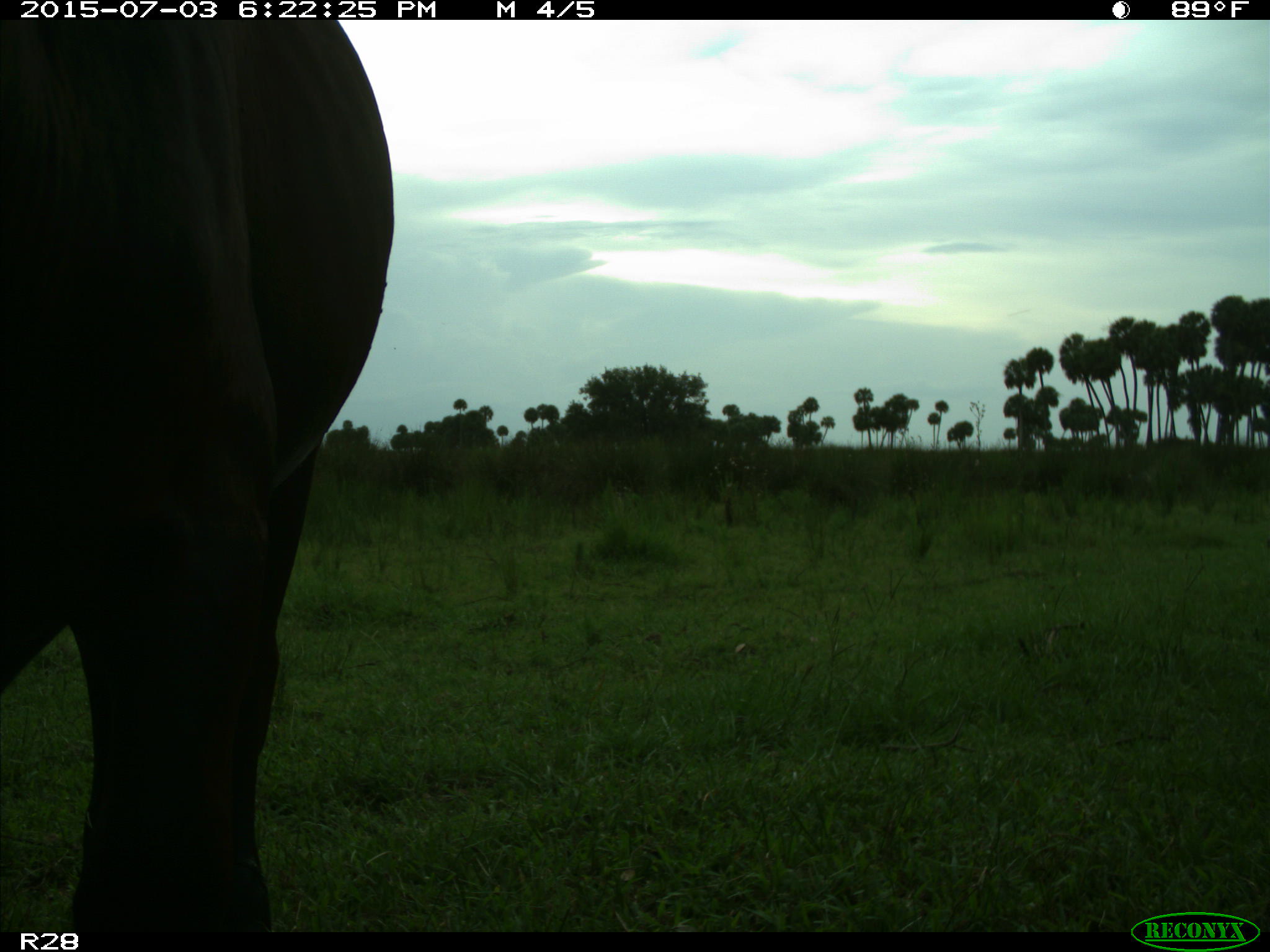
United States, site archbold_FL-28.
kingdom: Animalia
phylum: Chordata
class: Mammalia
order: Artiodactyla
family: Bovidae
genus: Bos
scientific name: Bos taurus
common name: domestic cow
Bos taurus (domestic cow).